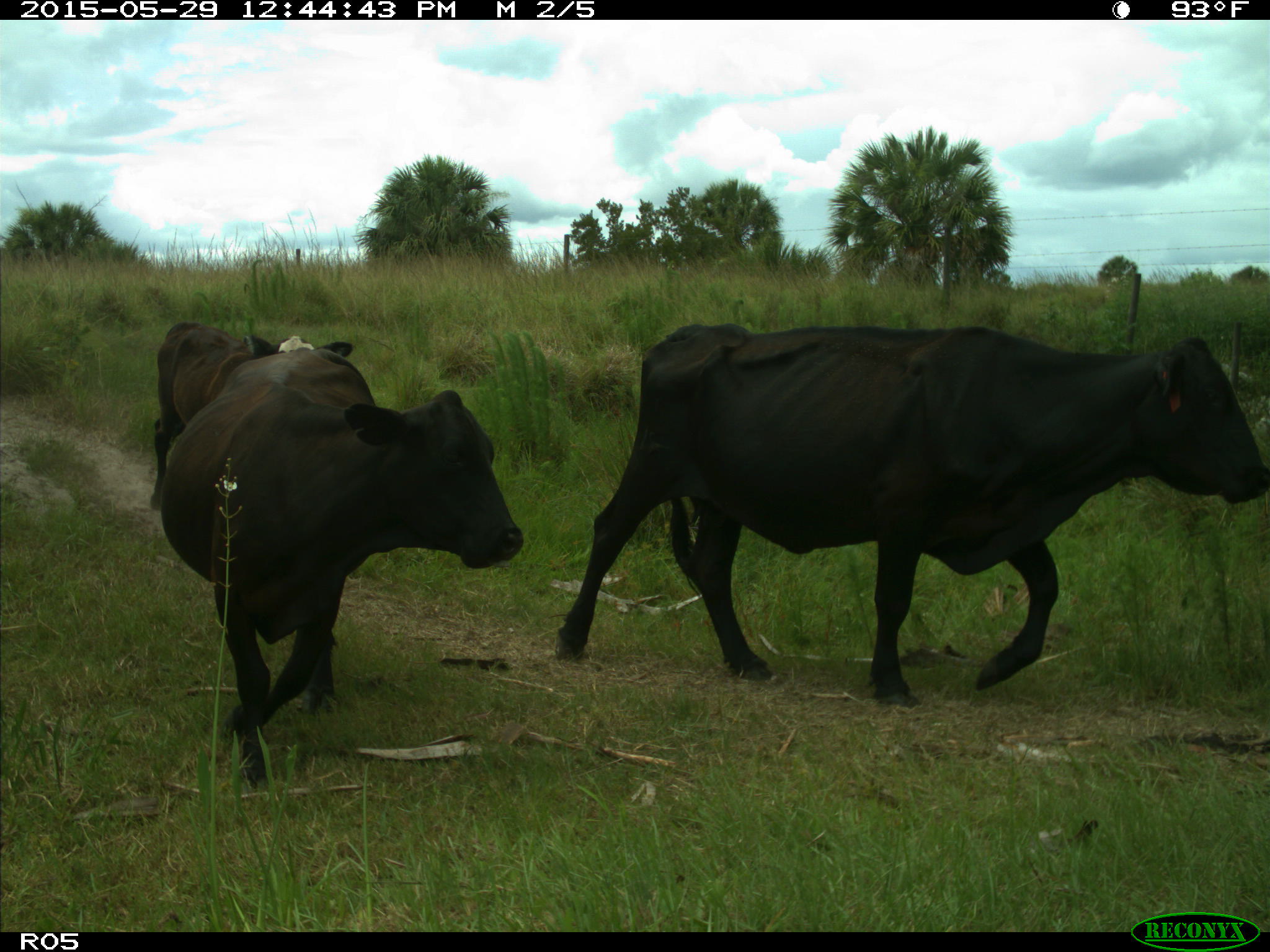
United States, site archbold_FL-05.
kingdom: Animalia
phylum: Chordata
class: Mammalia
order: Artiodactyla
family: Bovidae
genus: Bos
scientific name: Bos taurus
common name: domestic cow